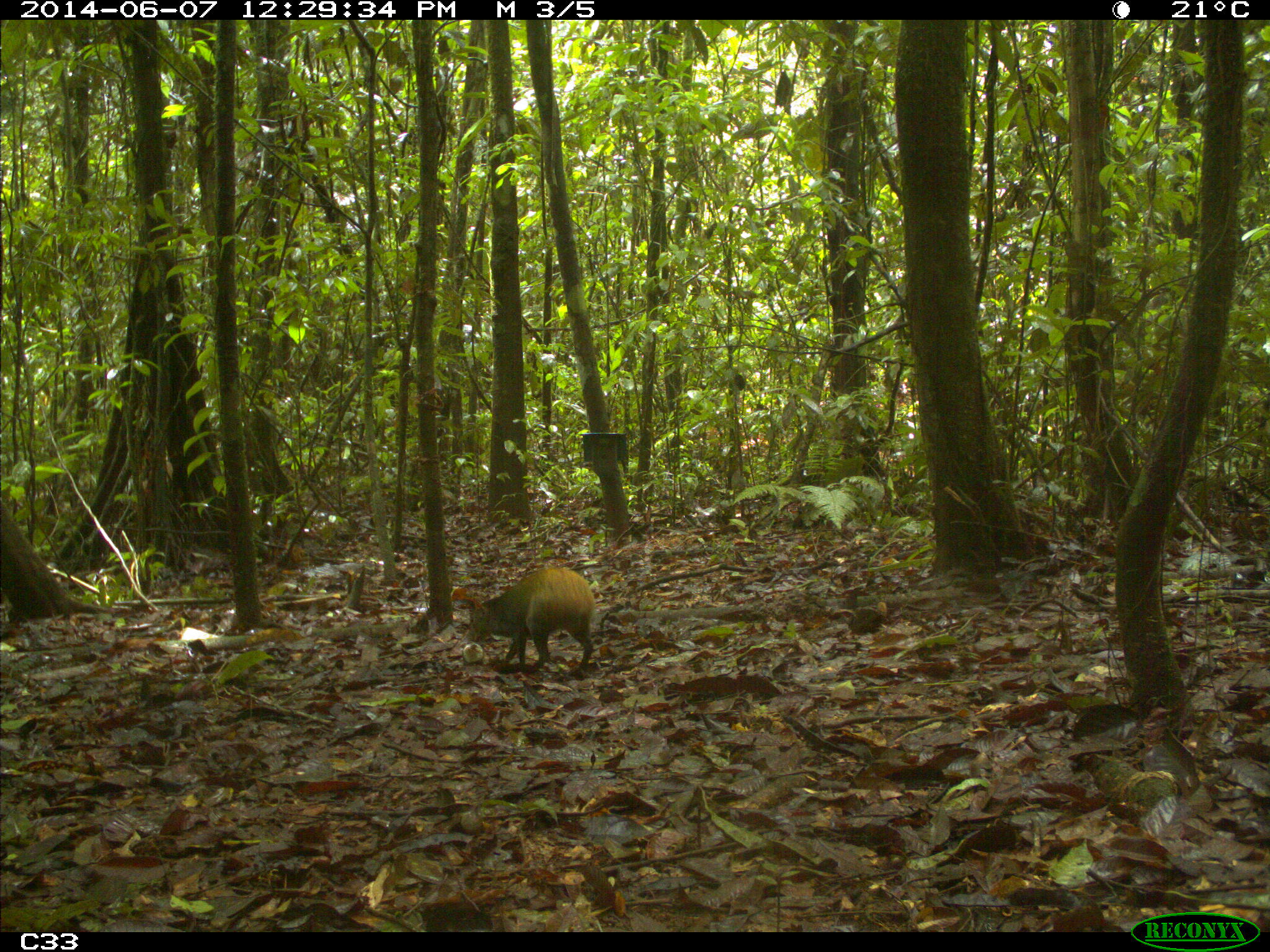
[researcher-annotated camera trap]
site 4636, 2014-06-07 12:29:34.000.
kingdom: Animalia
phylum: Chordata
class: Mammalia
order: Rodentia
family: Dasyproctidae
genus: Dasyprocta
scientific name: Dasyprocta leporina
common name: red-rumped agouti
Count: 1.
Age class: adult.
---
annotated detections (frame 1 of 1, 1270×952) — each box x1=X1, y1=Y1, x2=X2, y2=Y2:
dasyprocta leporina: x1=464, y1=561, x2=598, y2=673